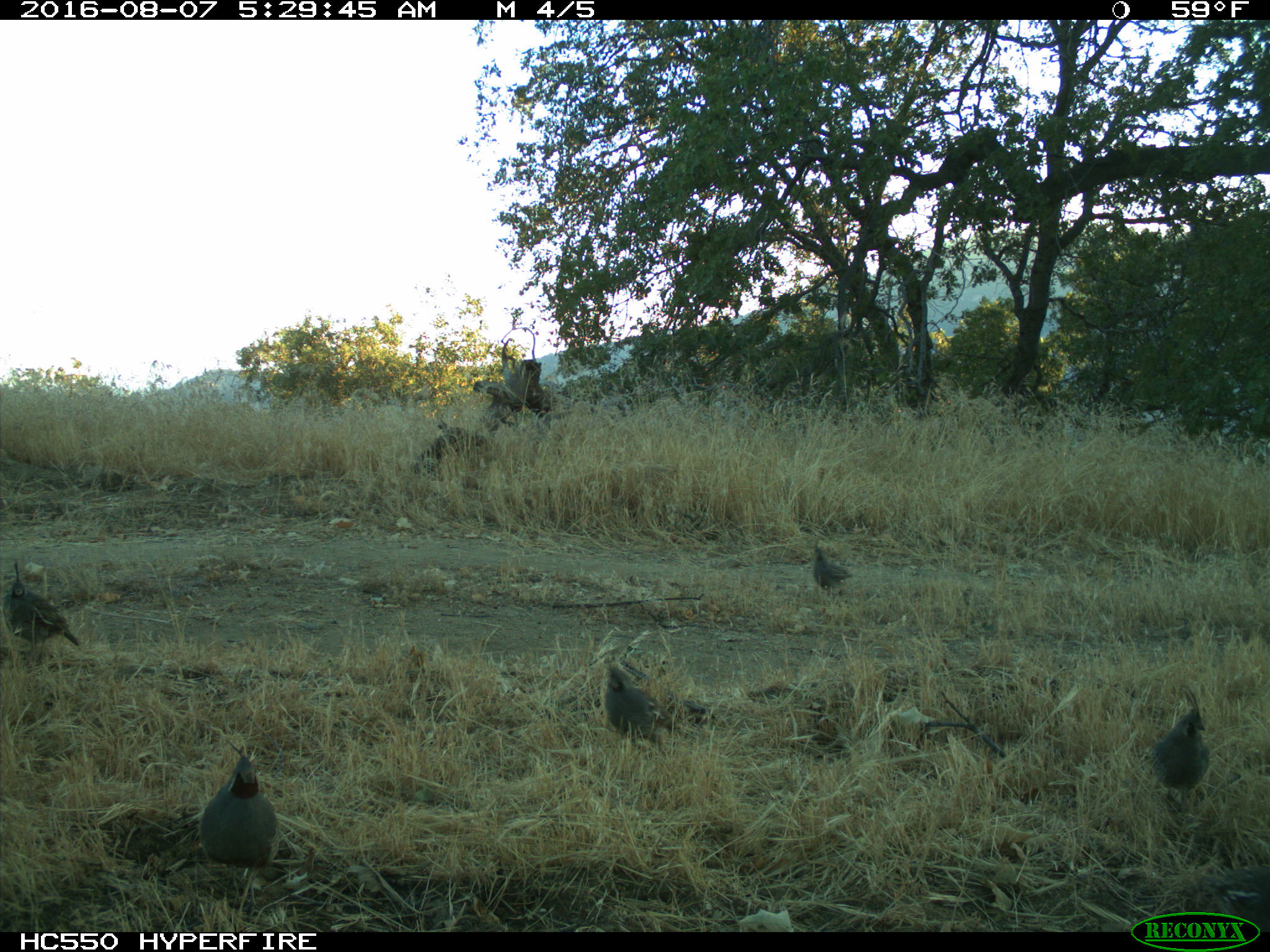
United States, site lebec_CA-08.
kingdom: Animalia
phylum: Chordata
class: Aves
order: Galliformes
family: Odontophoridae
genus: Callipepla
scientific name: Callipepla californica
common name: california quail